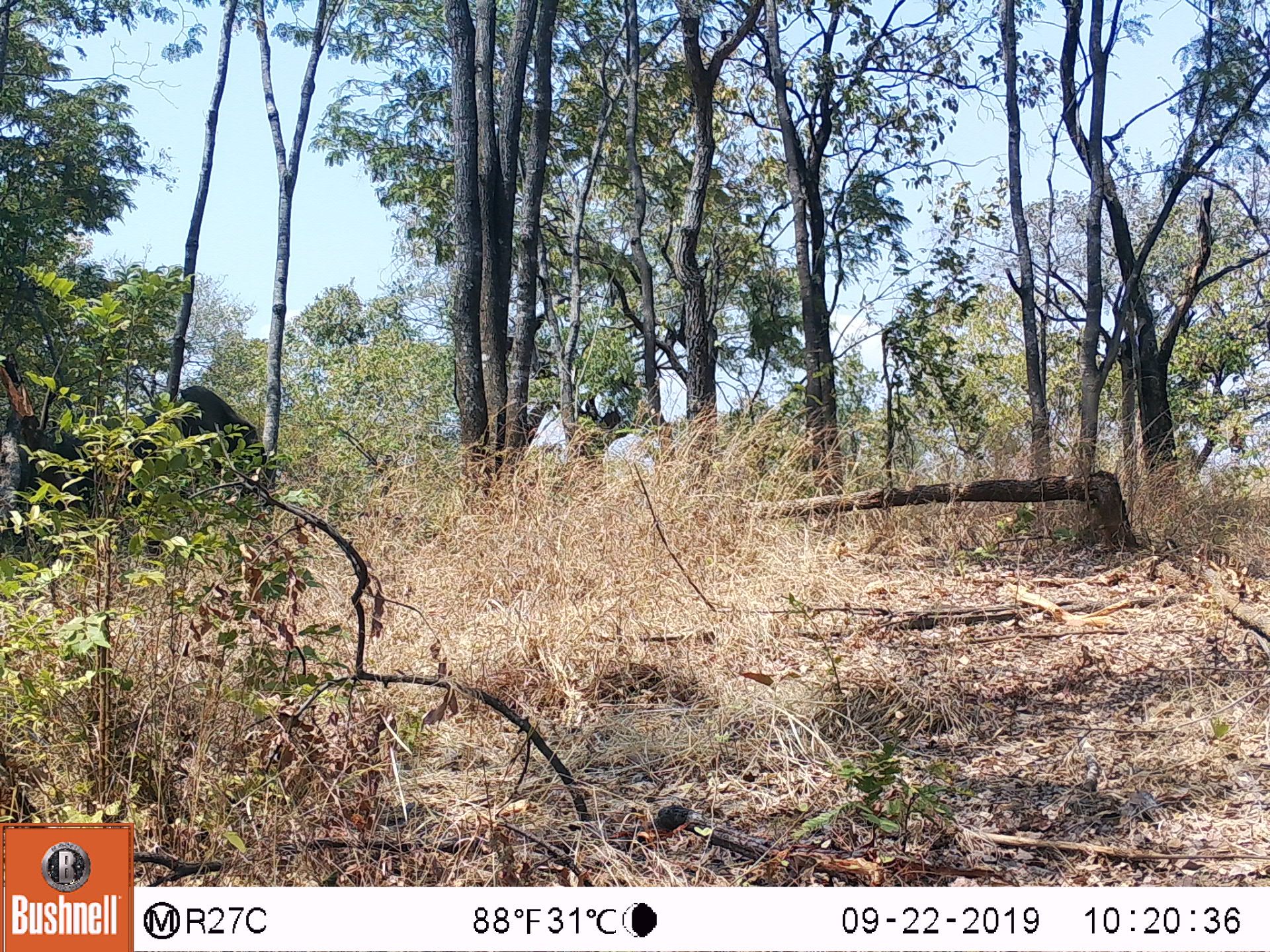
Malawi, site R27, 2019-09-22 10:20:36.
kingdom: Animalia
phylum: Chordata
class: Mammalia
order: Proboscidea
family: Elephantidae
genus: Loxodonta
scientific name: Loxodonta africana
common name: african savanna elephant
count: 1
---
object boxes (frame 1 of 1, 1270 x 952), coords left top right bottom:
african savanna elephant: 41 378 282 547